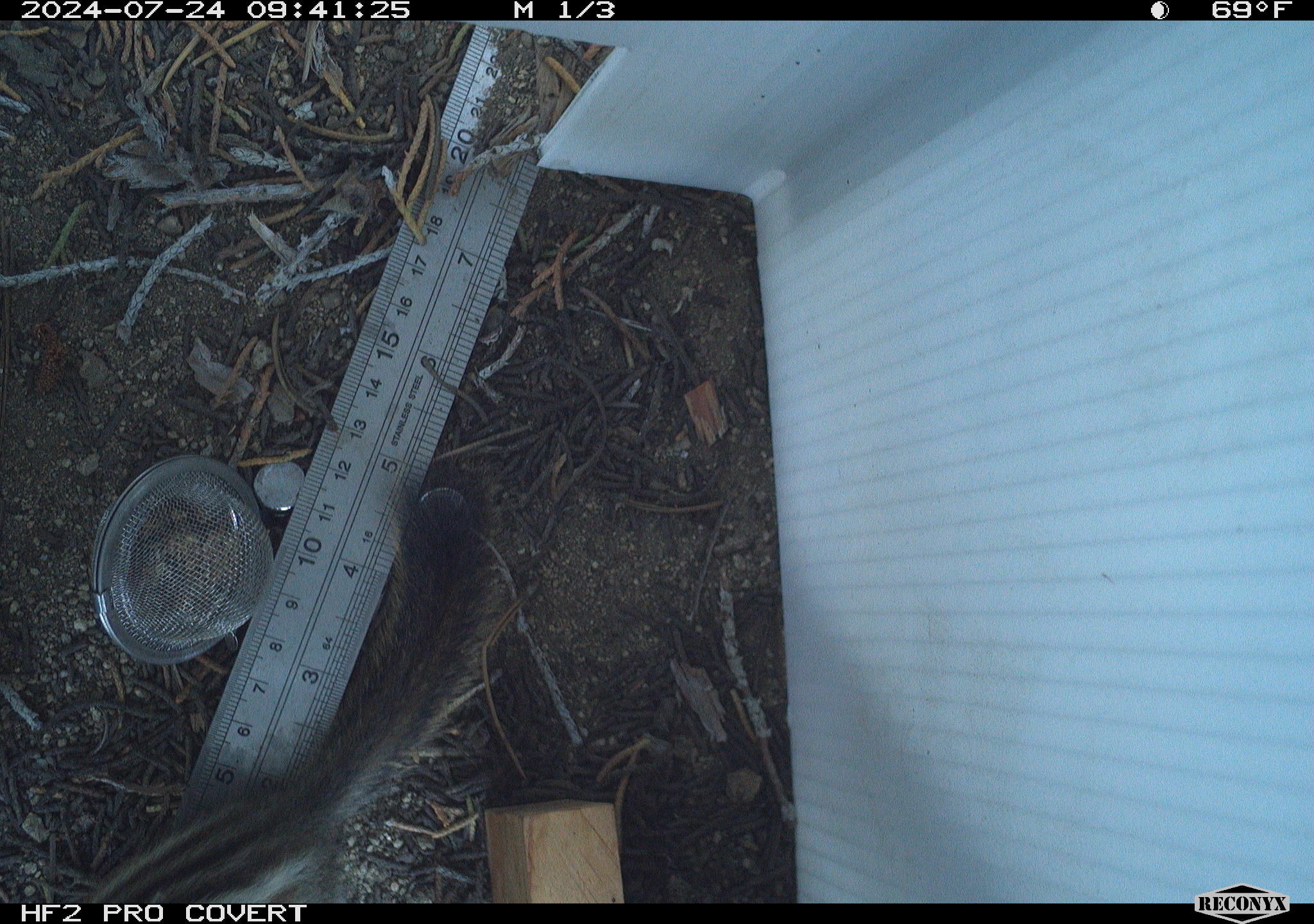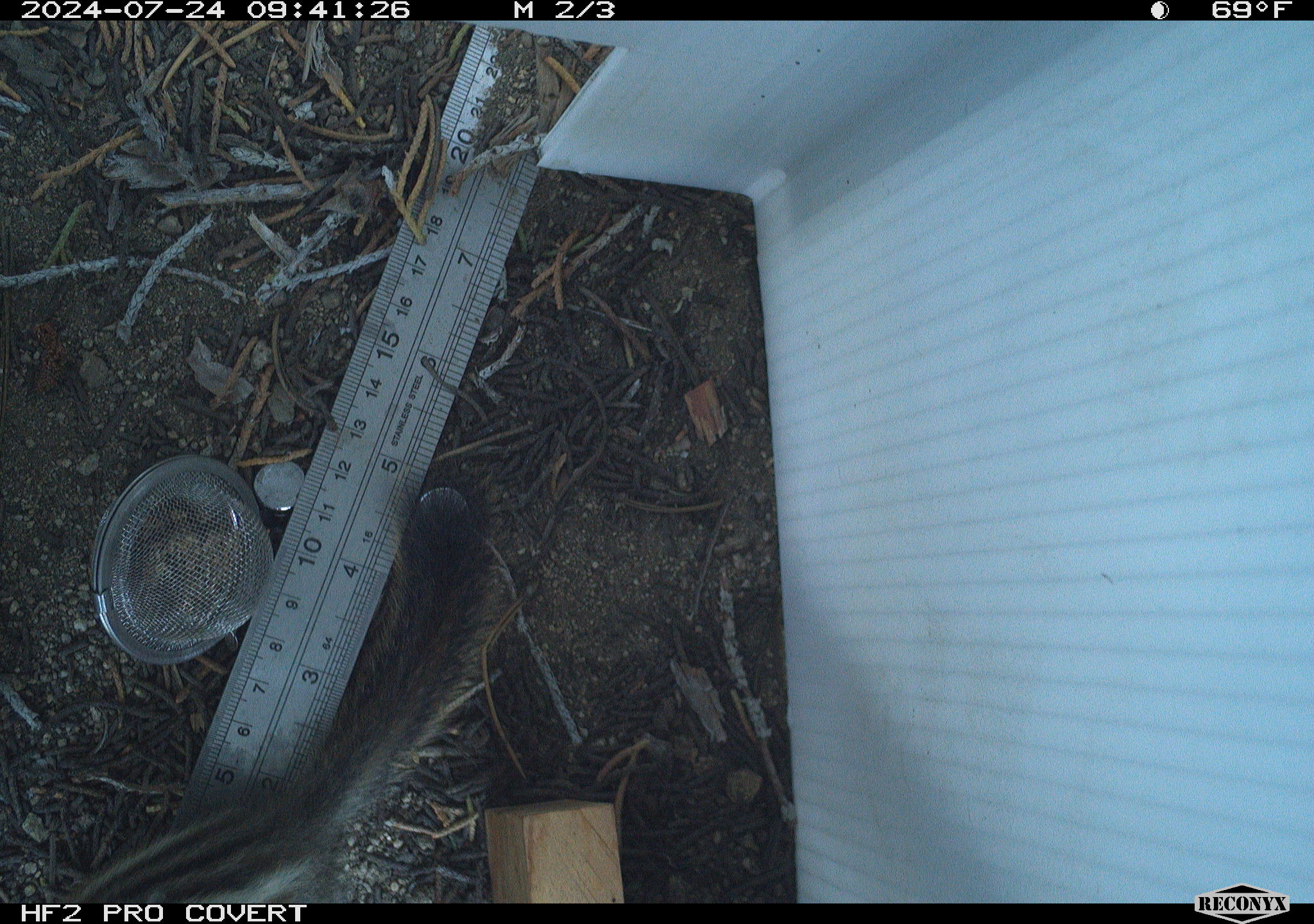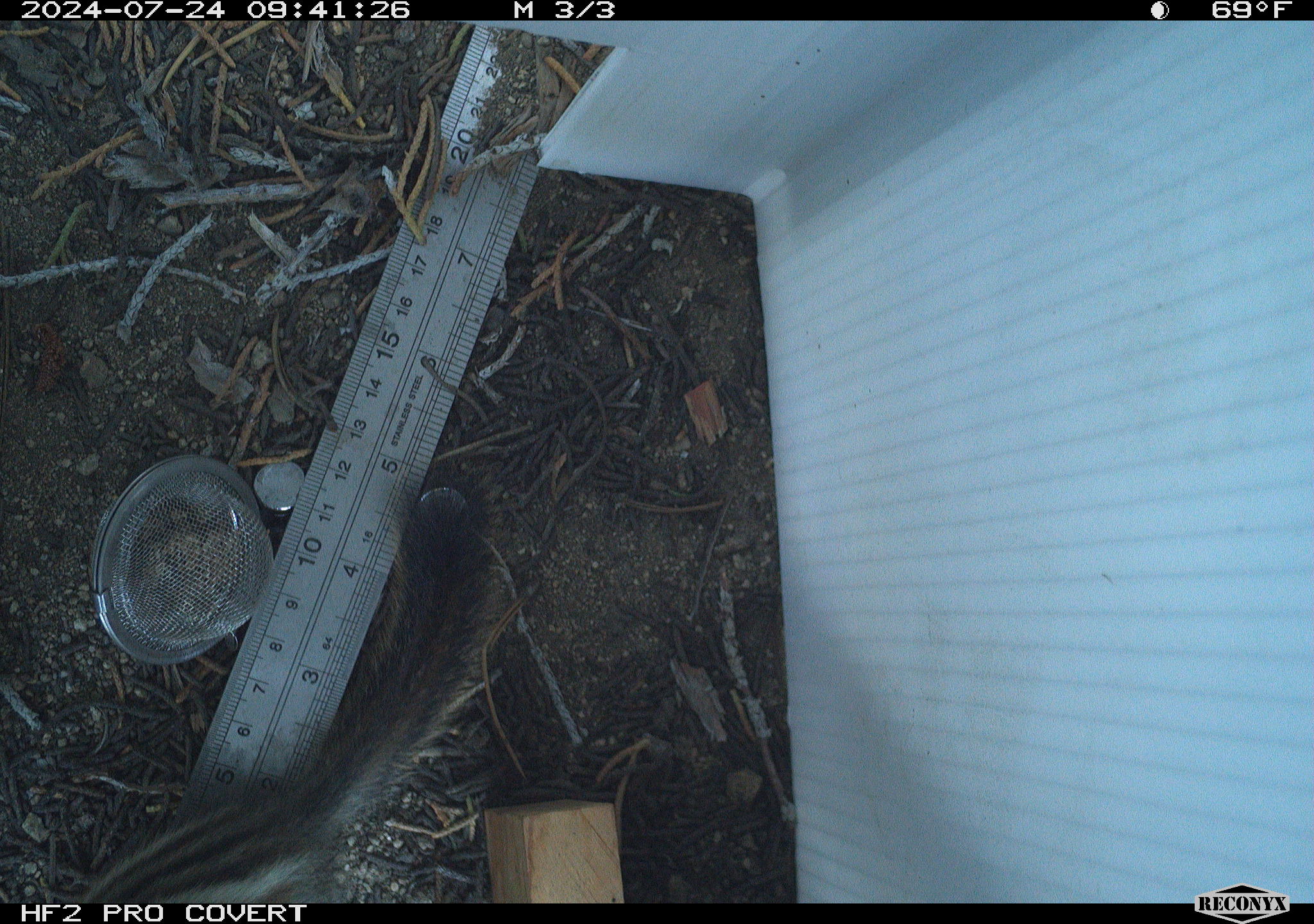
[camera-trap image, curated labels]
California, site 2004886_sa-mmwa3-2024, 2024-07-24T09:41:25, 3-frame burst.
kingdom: Animalia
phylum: Chordata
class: Mammalia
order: Rodentia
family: Sciuridae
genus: Neotamias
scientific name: Neotamias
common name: western chipmunks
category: neotamias species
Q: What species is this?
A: Neotamias species (western chipmunks) (Neotamias).